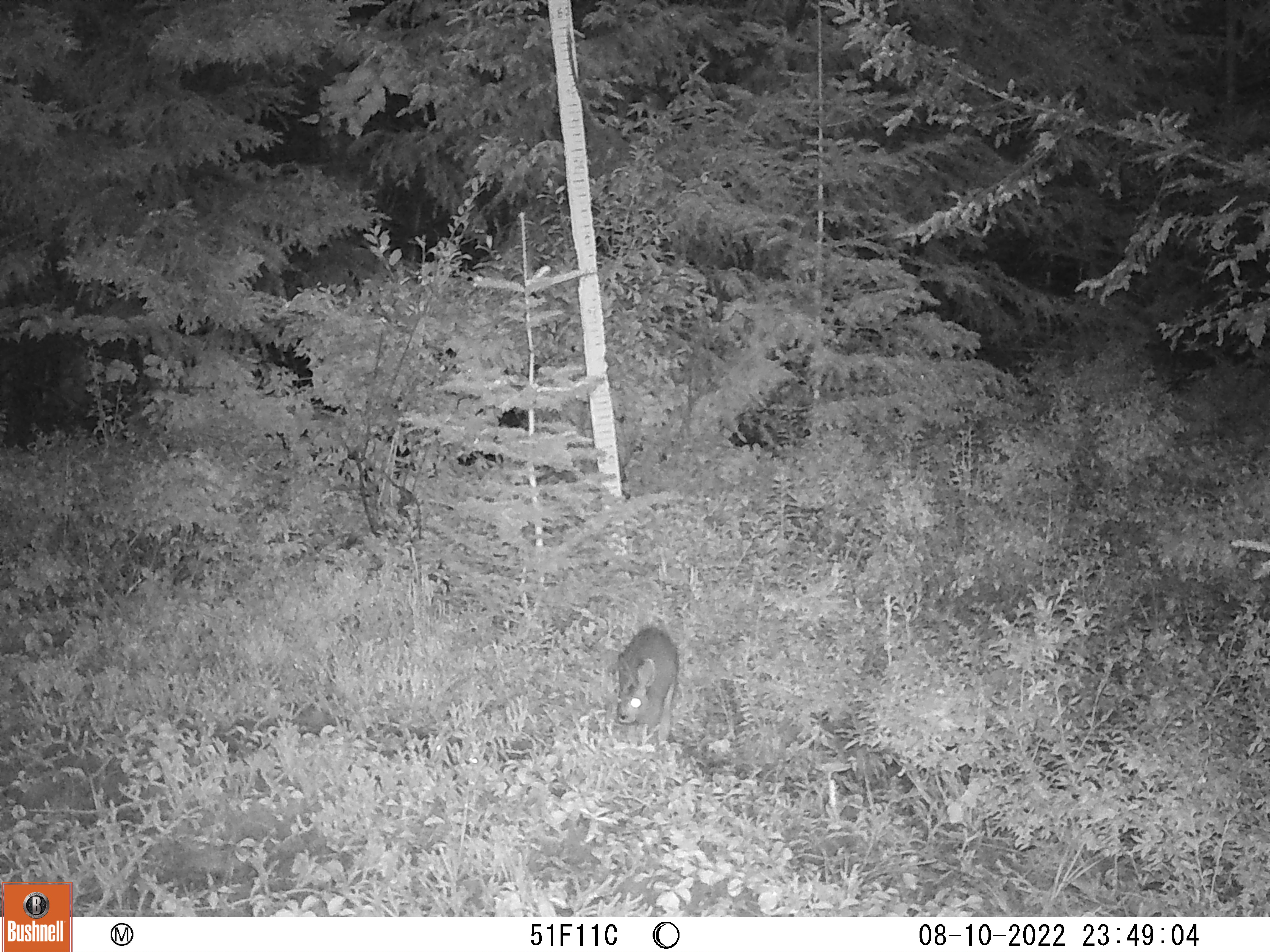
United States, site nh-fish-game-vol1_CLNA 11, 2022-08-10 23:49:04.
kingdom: Animalia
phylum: Chordata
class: Mammalia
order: Lagomorpha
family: Leporidae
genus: Lepus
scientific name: Lepus americanus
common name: snowshoe hare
Snowshoe hare (Lepus americanus).